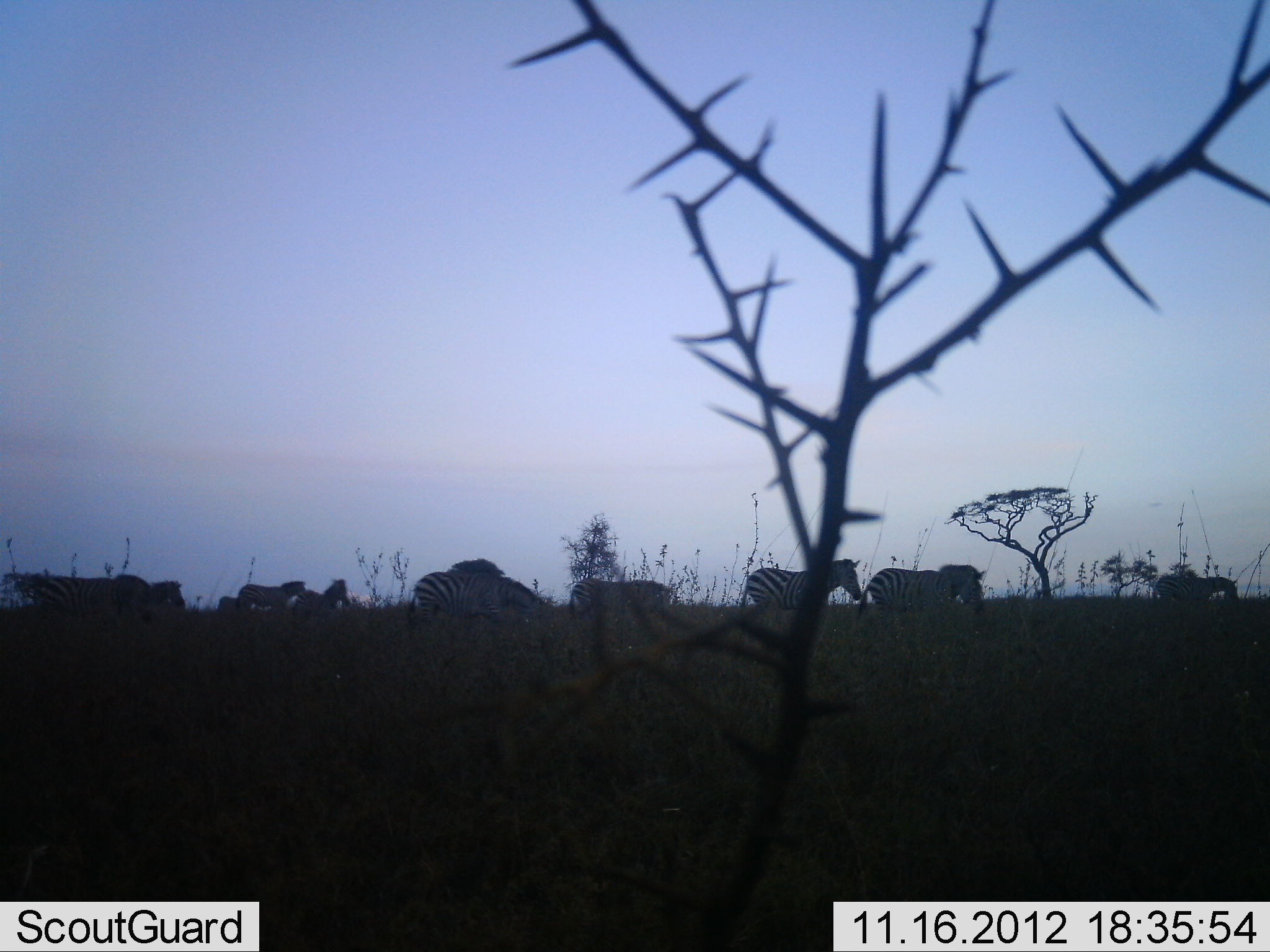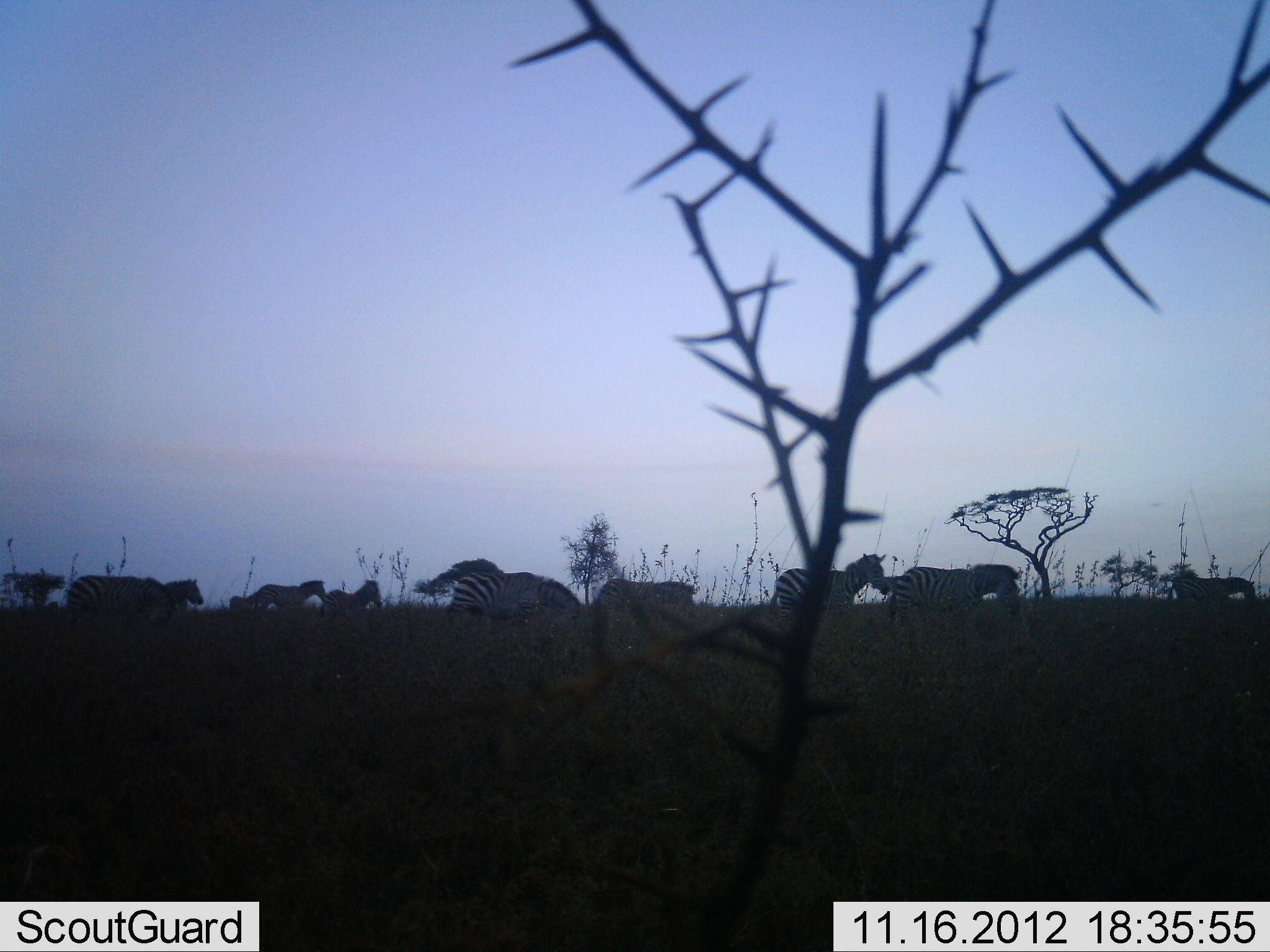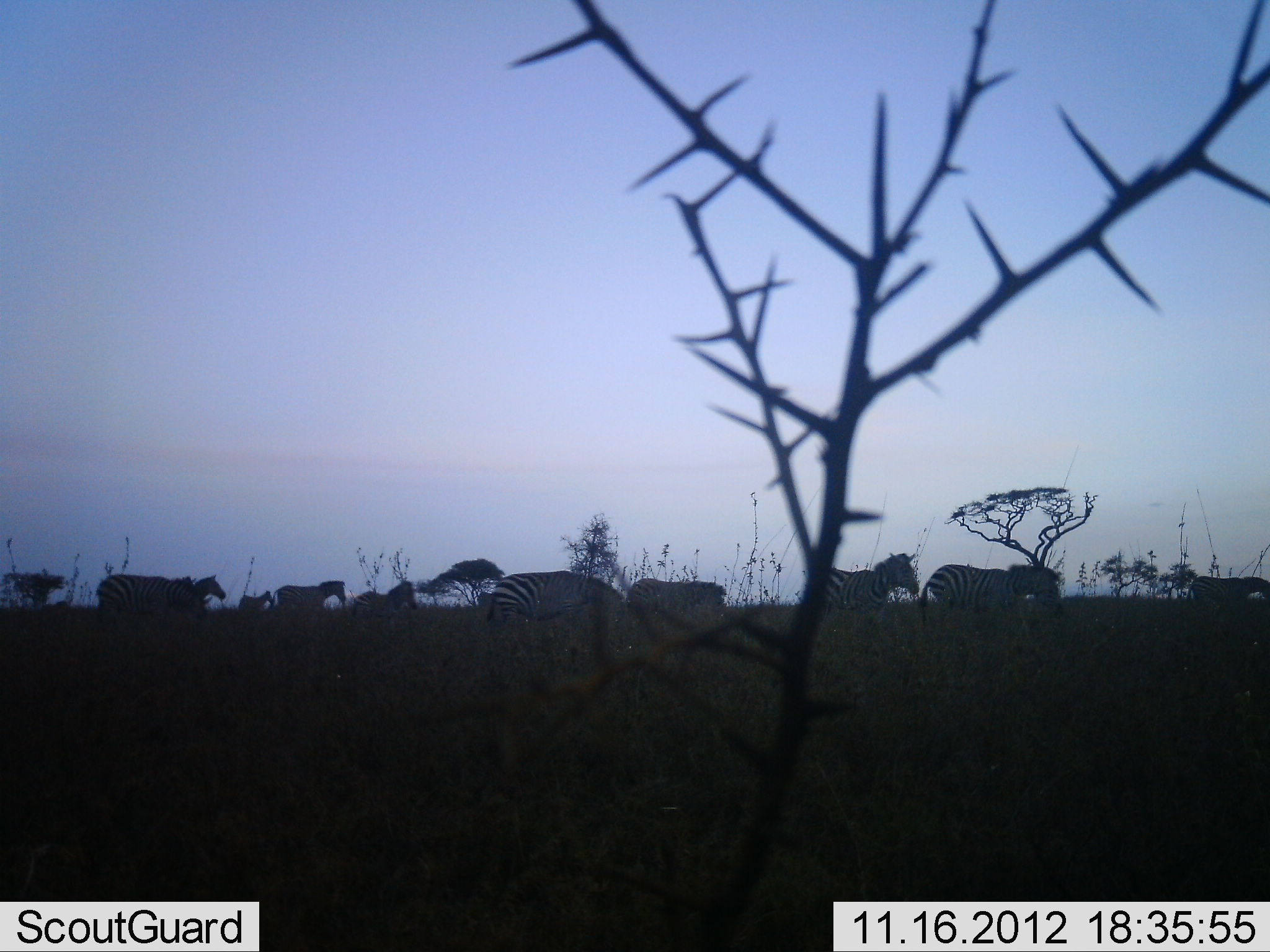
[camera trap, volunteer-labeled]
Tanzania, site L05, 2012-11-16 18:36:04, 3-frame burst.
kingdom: Animalia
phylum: Chordata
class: Mammalia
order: Perissodactyla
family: Equidae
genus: Equus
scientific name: Equus quagga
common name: plains zebra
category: zebra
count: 11-50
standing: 27%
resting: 0%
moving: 82%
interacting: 18%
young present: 9%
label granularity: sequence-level